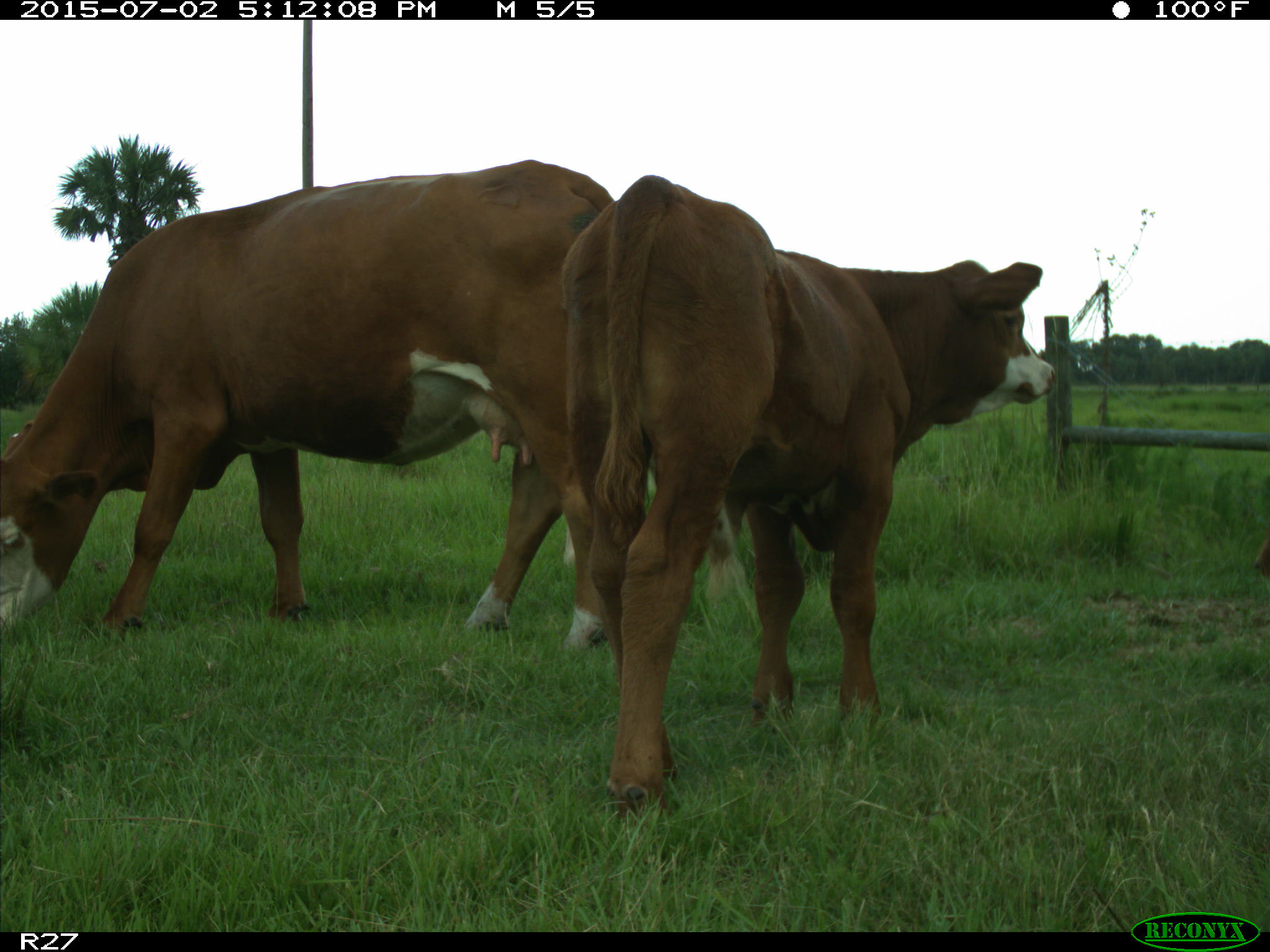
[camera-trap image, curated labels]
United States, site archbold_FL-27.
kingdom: Animalia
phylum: Chordata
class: Mammalia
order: Artiodactyla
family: Bovidae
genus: Bos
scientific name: Bos taurus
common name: domestic cow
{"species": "Bos taurus (domestic cow)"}